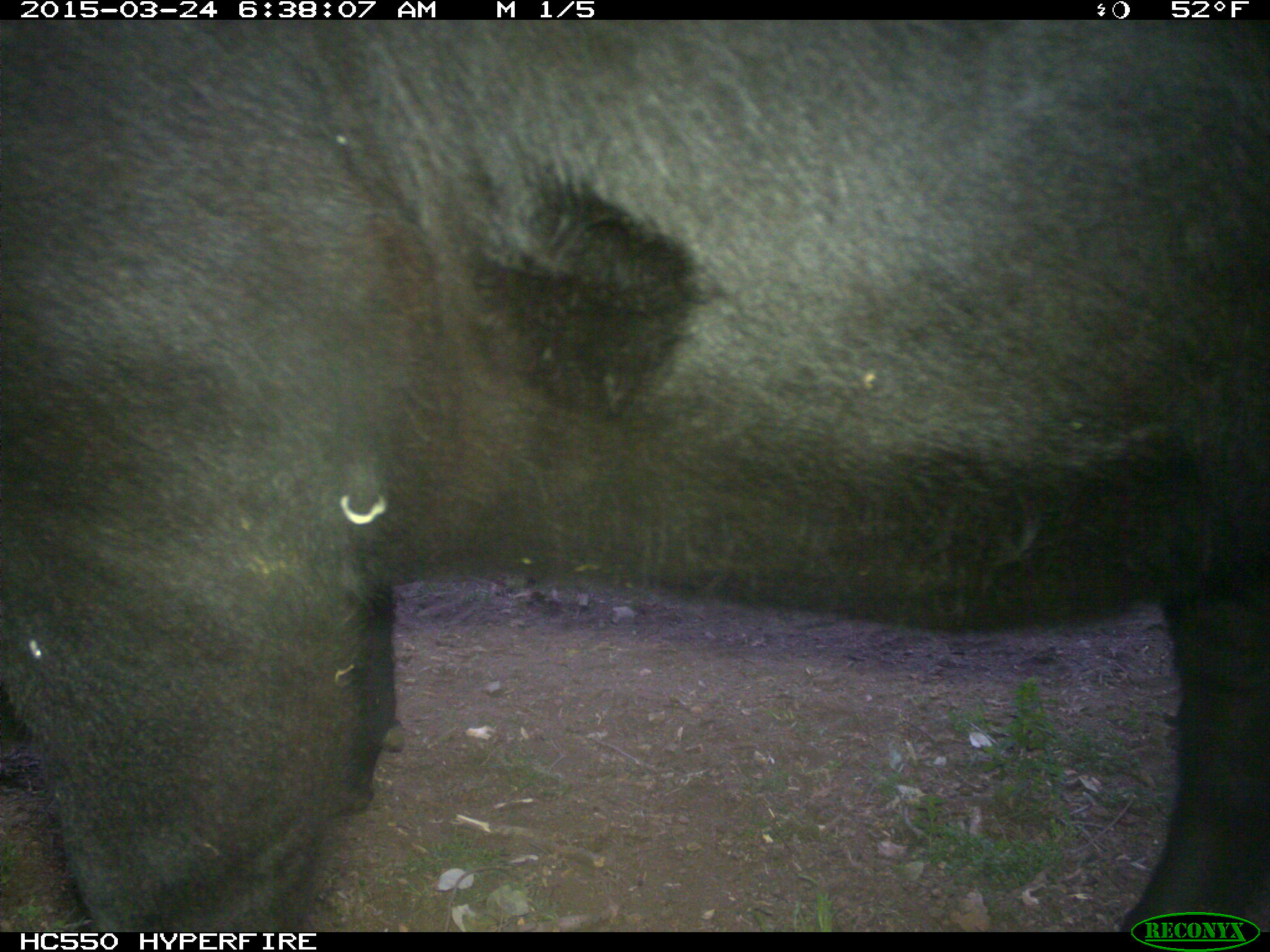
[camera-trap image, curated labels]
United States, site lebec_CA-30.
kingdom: Animalia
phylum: Chordata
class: Mammalia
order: Artiodactyla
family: Bovidae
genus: Bos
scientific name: Bos taurus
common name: domestic cow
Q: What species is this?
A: Bos taurus (domestic cow).